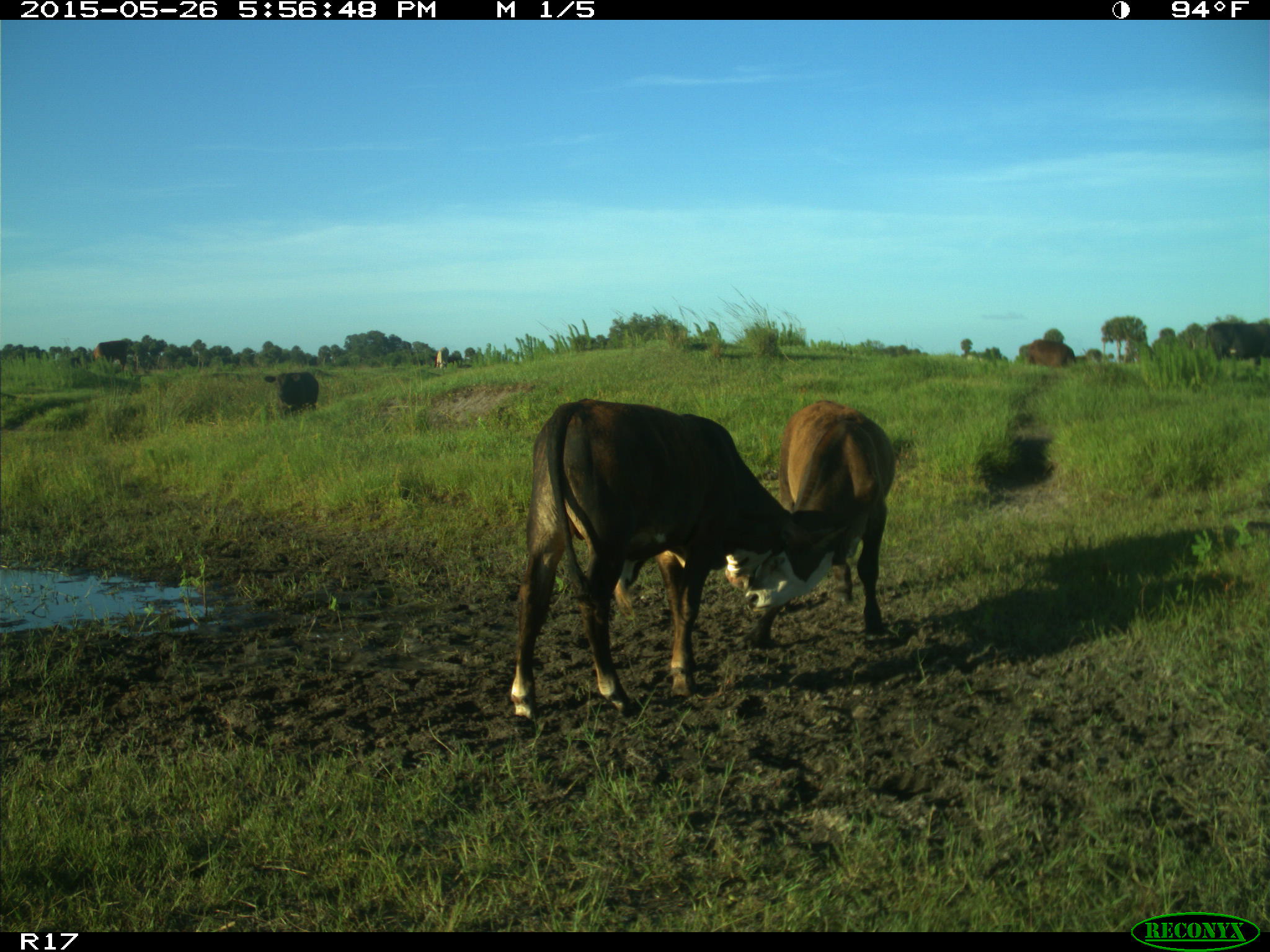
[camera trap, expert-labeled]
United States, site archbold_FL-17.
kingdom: Animalia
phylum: Chordata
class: Mammalia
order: Artiodactyla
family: Bovidae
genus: Bos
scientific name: Bos taurus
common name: domestic cow